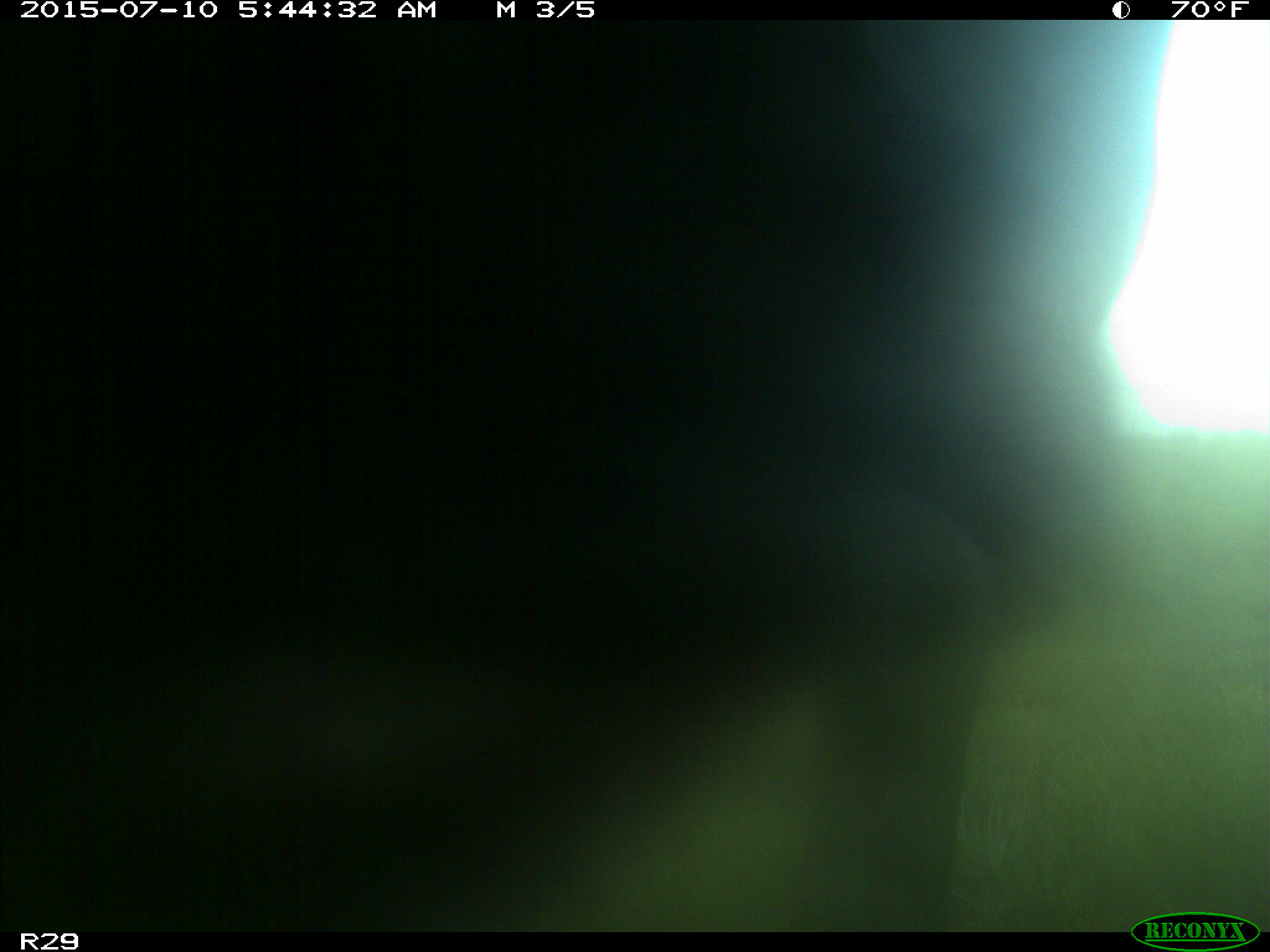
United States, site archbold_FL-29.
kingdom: Animalia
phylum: Chordata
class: Mammalia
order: Artiodactyla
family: Bovidae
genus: Bos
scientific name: Bos taurus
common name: domestic cow